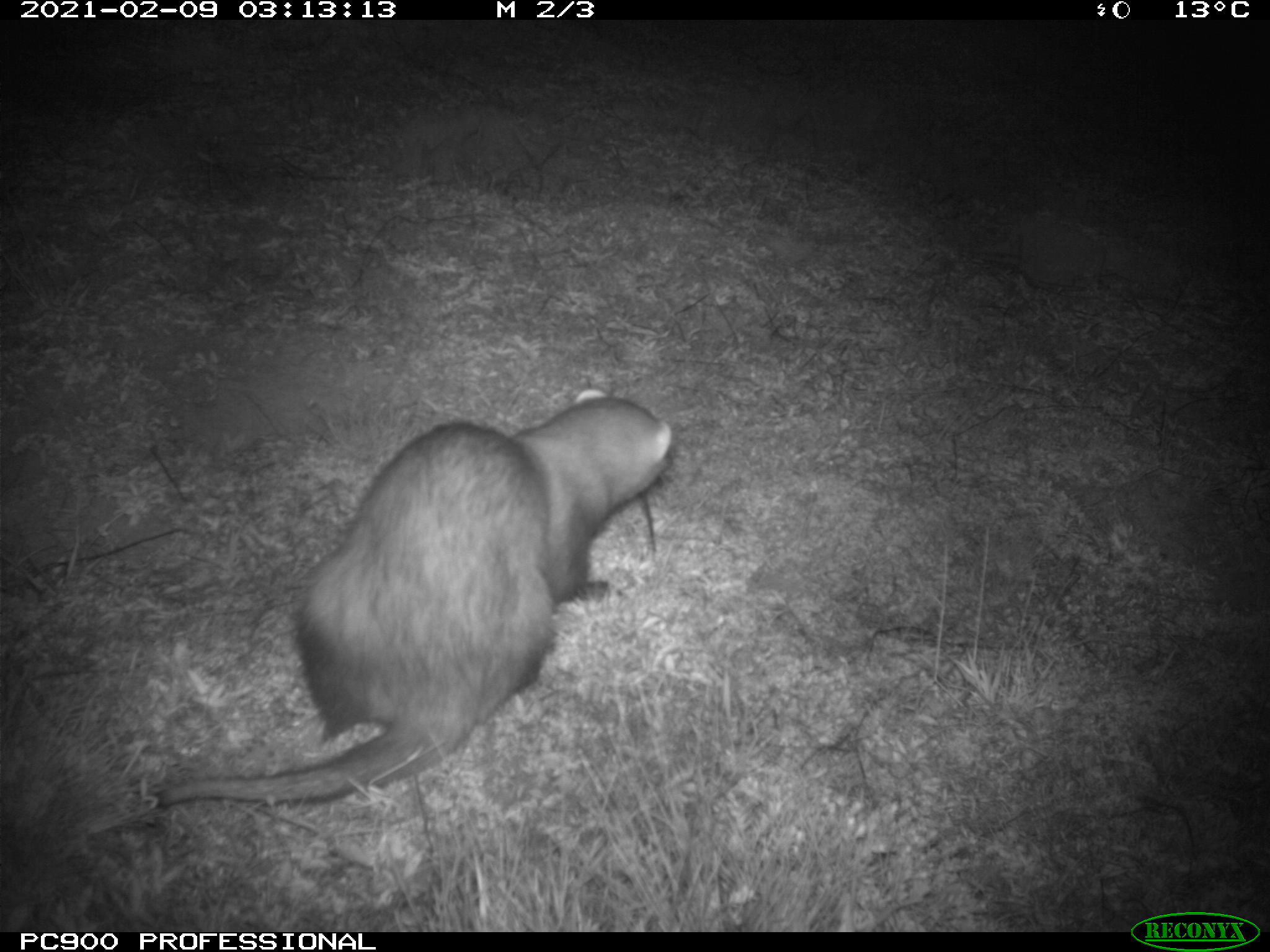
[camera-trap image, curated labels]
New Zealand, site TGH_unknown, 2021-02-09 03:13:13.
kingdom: Animalia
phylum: Chordata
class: Mammalia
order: Carnivora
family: Mustelidae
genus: Mustela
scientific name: Mustela furo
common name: ferret